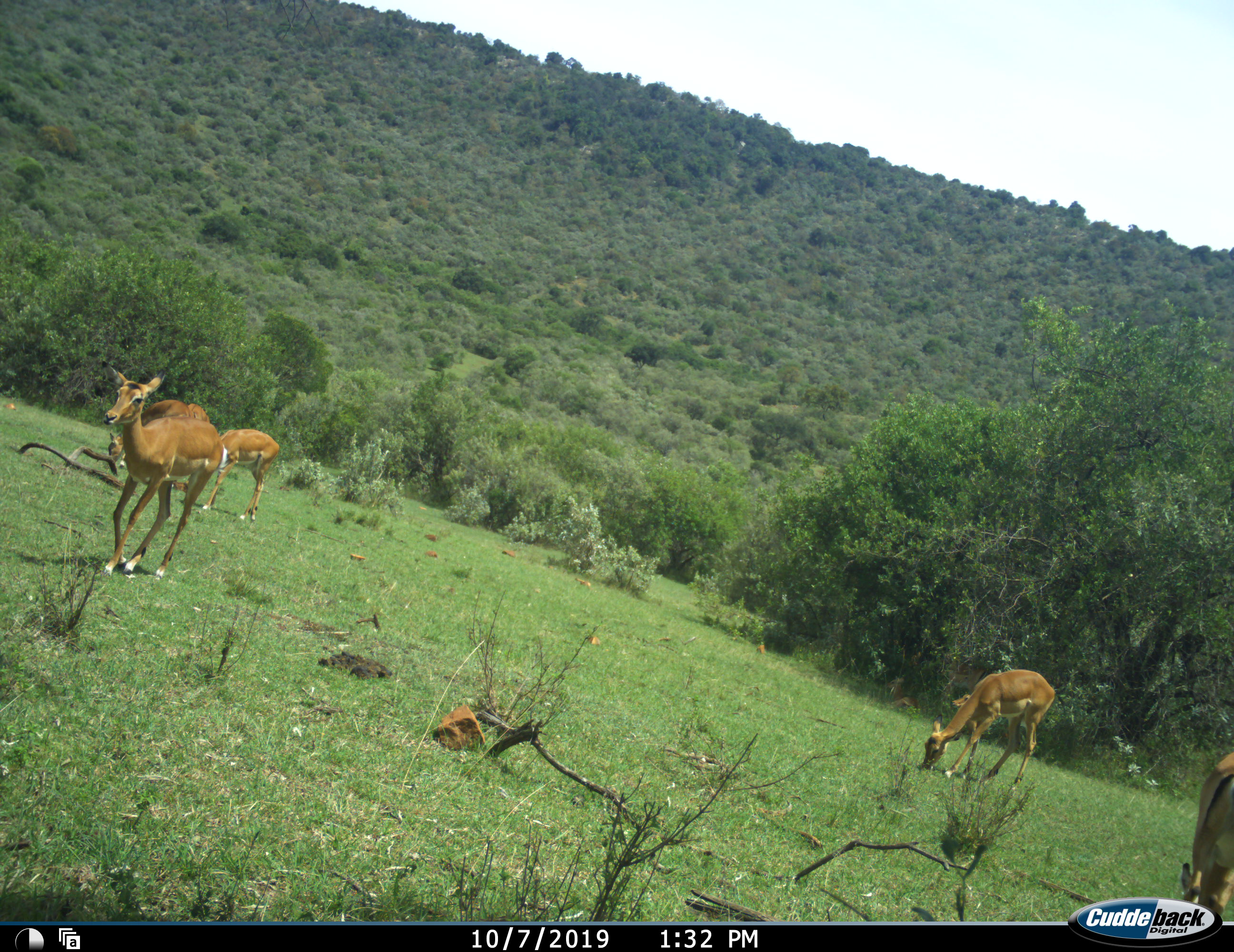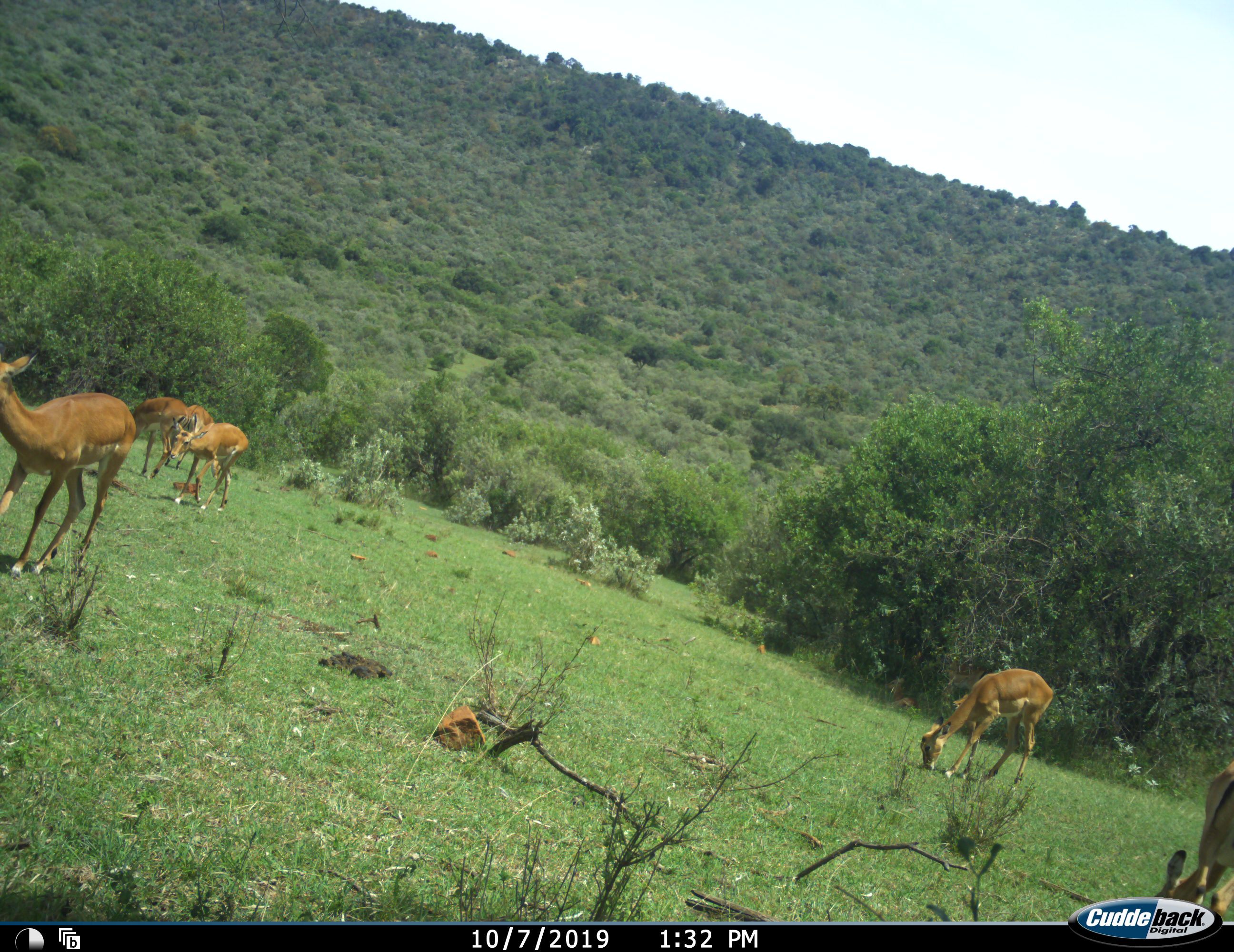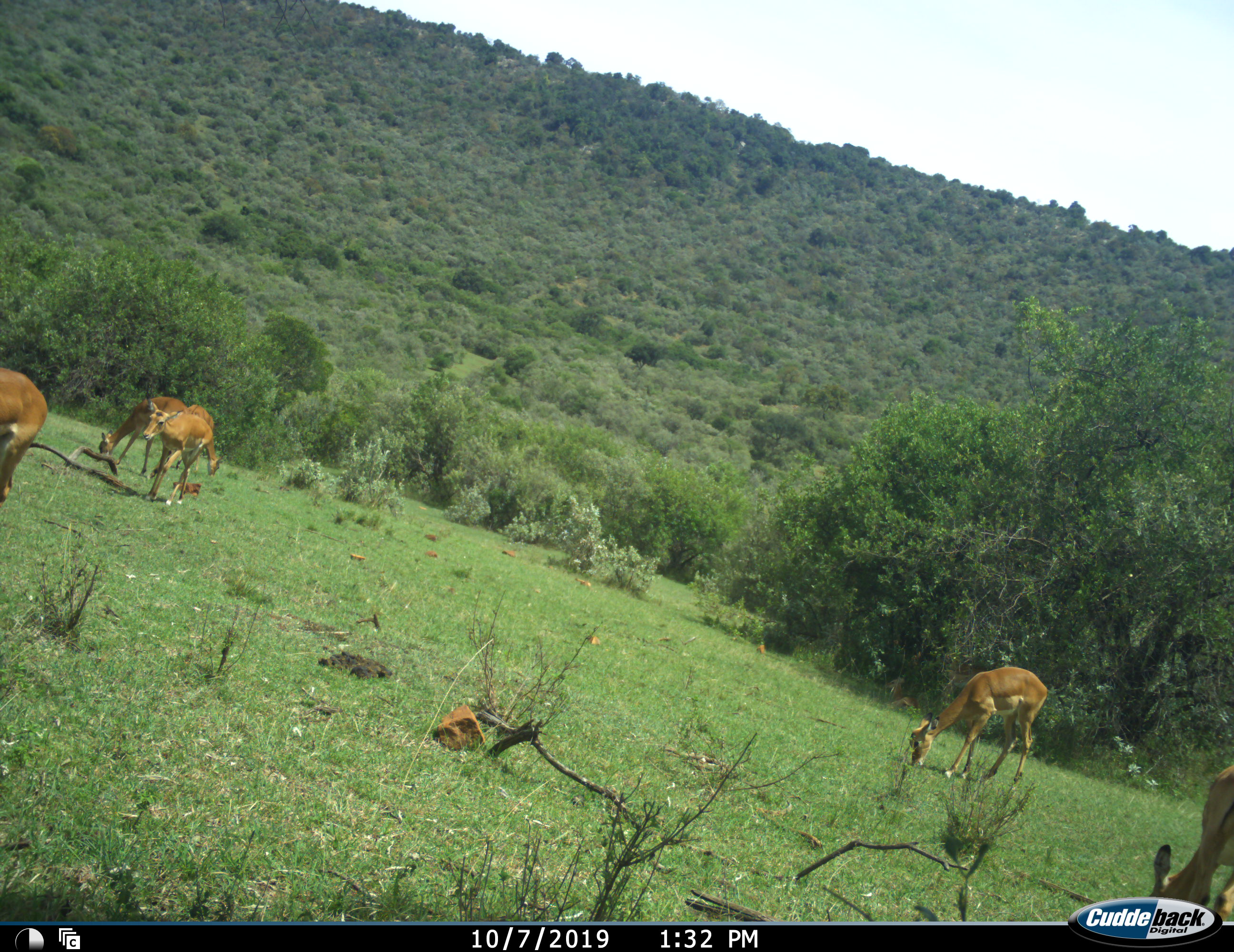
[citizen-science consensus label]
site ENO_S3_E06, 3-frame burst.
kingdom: Animalia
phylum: Chordata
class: Mammalia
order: Artiodactyla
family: Bovidae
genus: Aepyceros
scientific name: Aepyceros melampus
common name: impala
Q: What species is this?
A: Impala (Aepyceros melampus).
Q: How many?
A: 6.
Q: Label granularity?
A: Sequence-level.